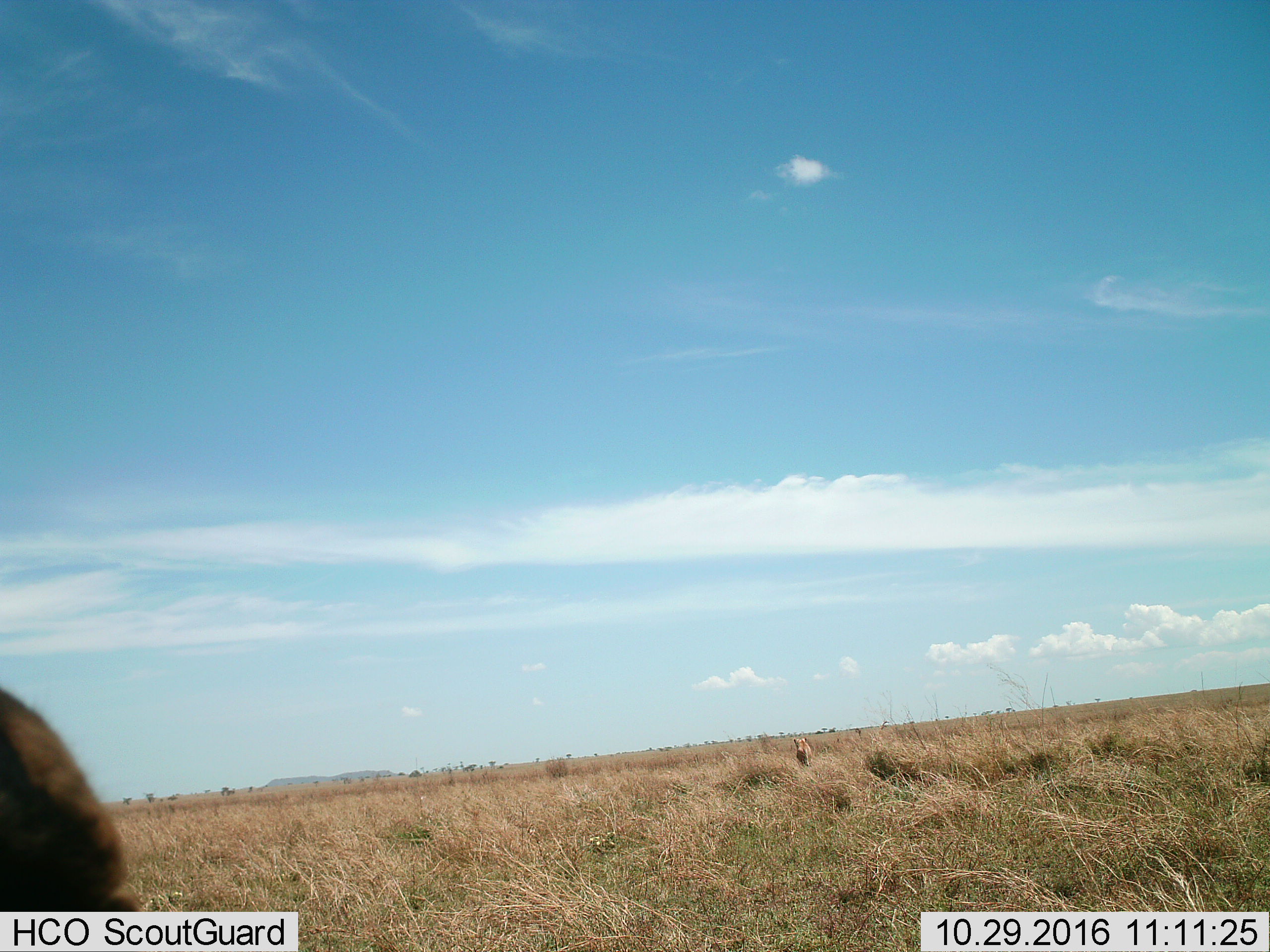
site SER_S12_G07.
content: unidentified animal